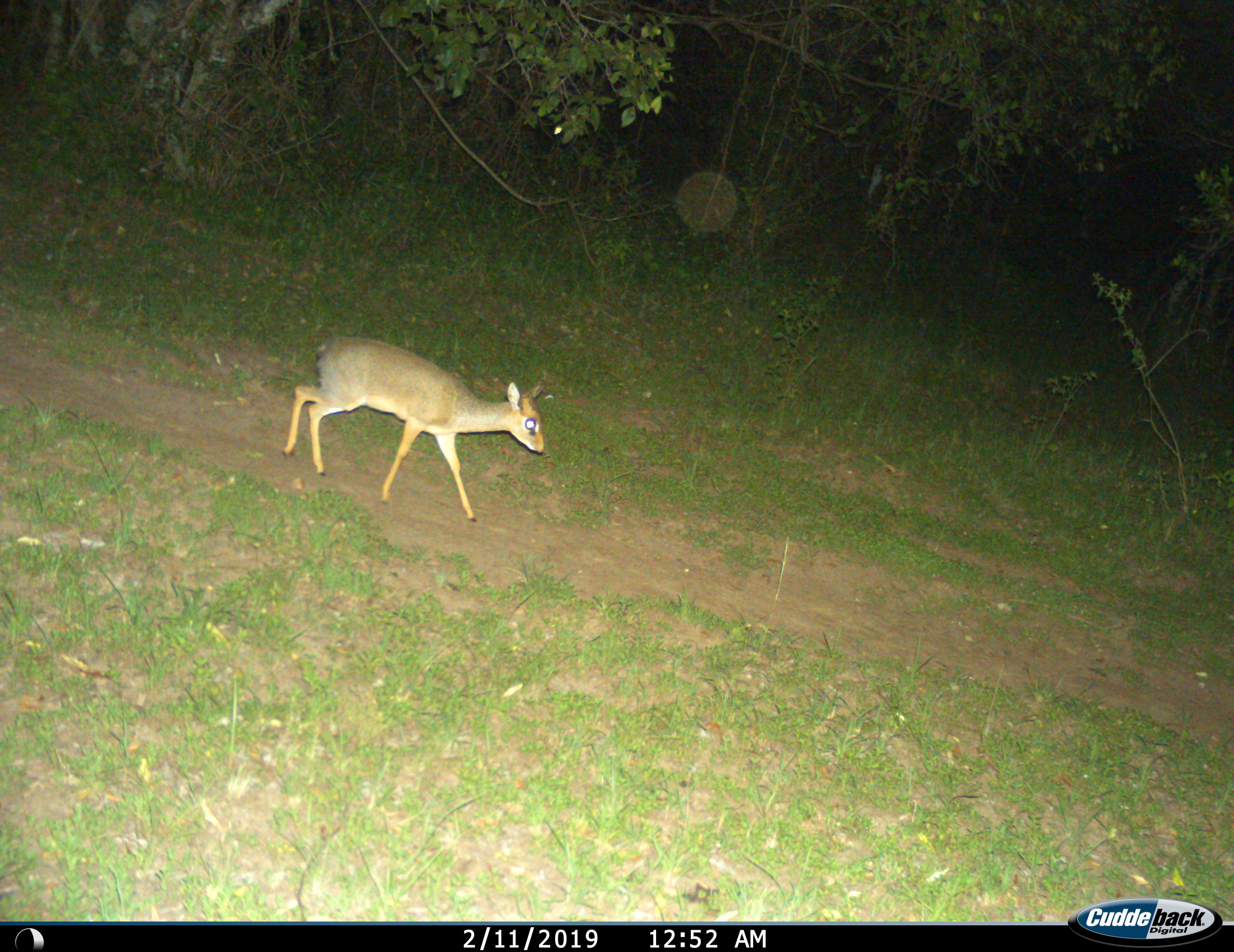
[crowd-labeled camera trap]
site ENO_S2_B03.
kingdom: Animalia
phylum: Chordata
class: Mammalia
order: Artiodactyla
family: Bovidae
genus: Madoqua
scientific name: Madoqua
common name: dik-dik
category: dikdik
Dikdik (dik-dik) (Madoqua), count 1. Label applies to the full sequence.